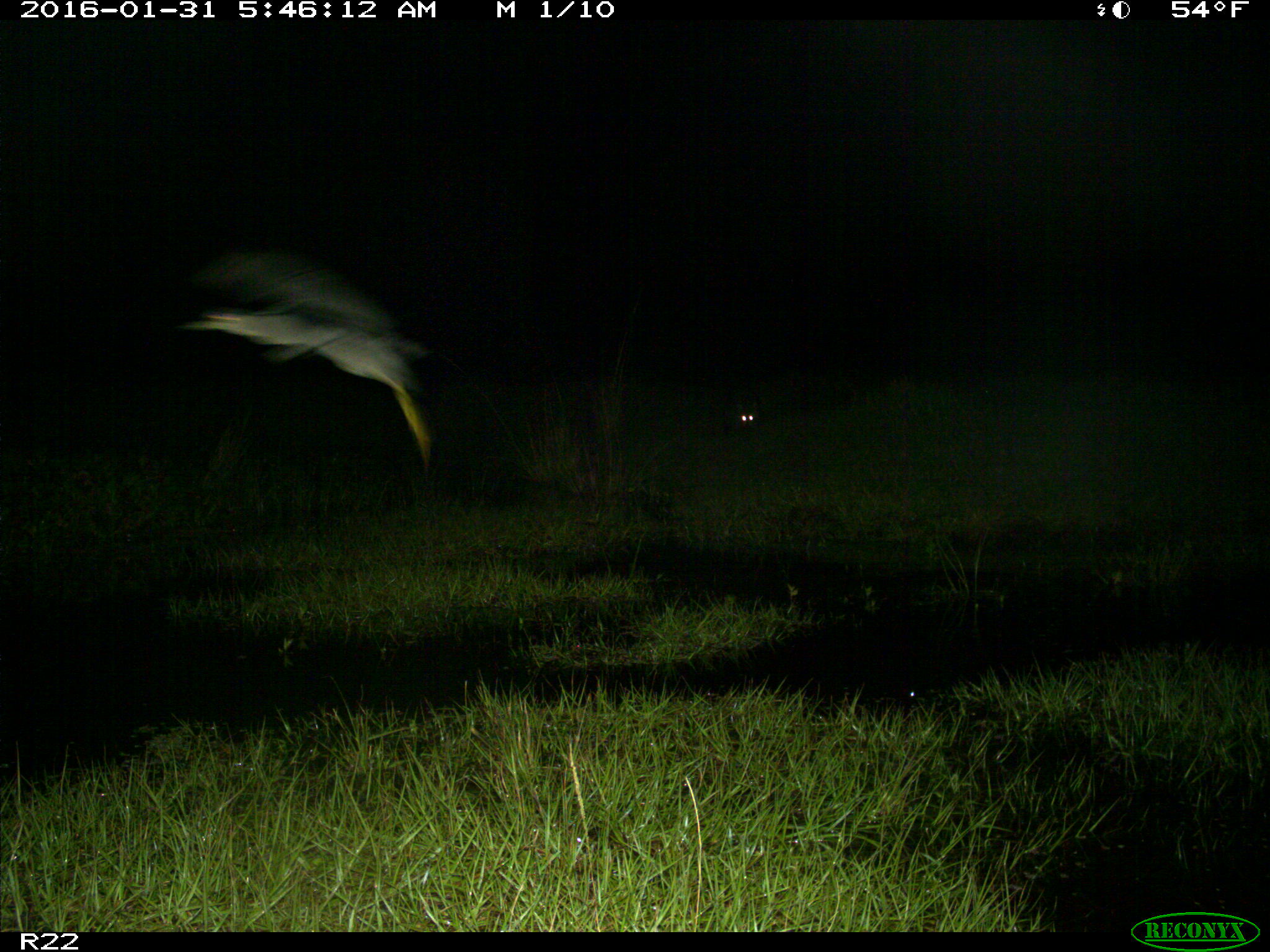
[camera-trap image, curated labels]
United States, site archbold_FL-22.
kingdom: Animalia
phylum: Chordata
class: Aves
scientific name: Aves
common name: birds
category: unidentified bird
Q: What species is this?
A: Unidentified bird (birds) (Aves).